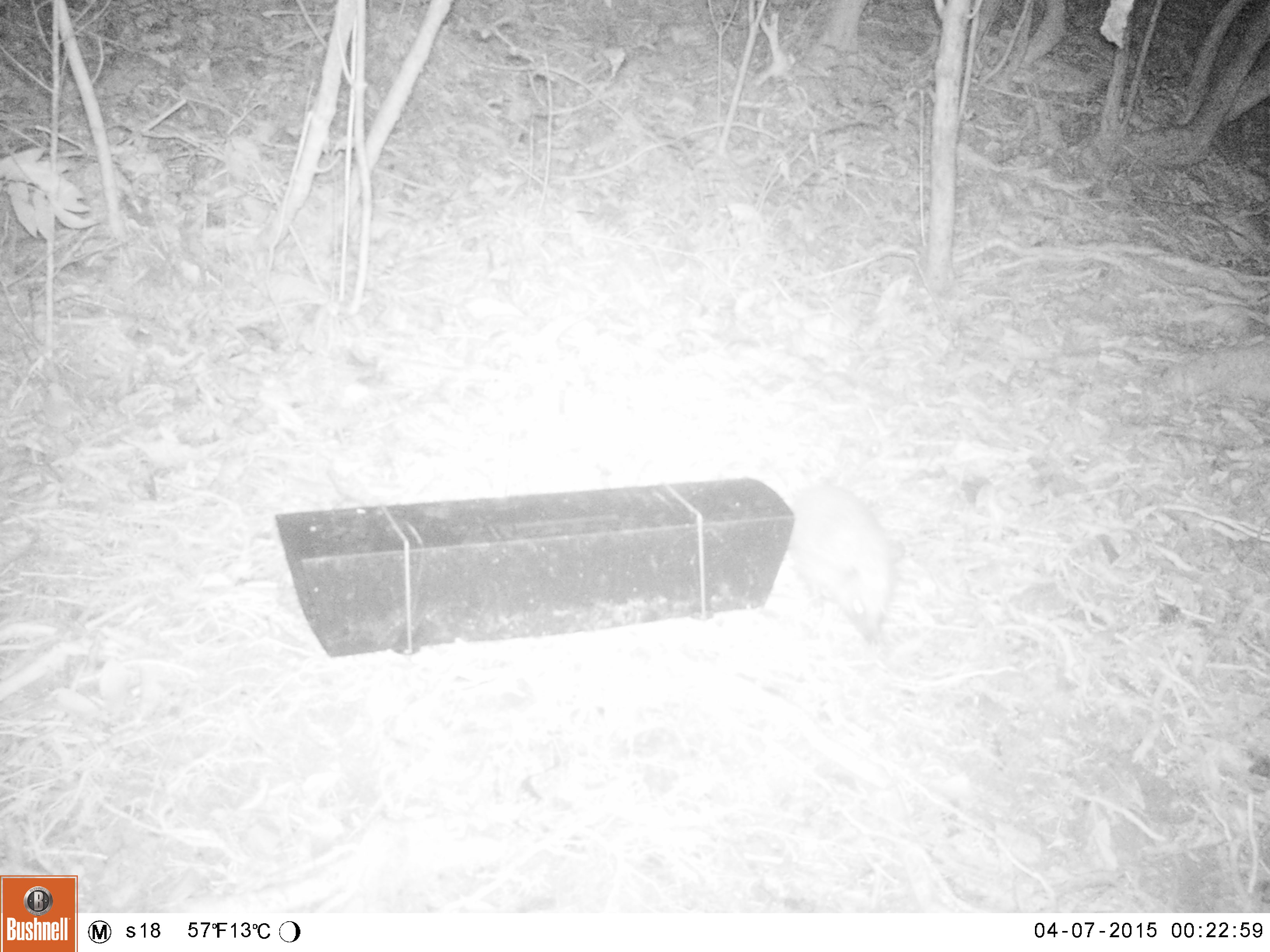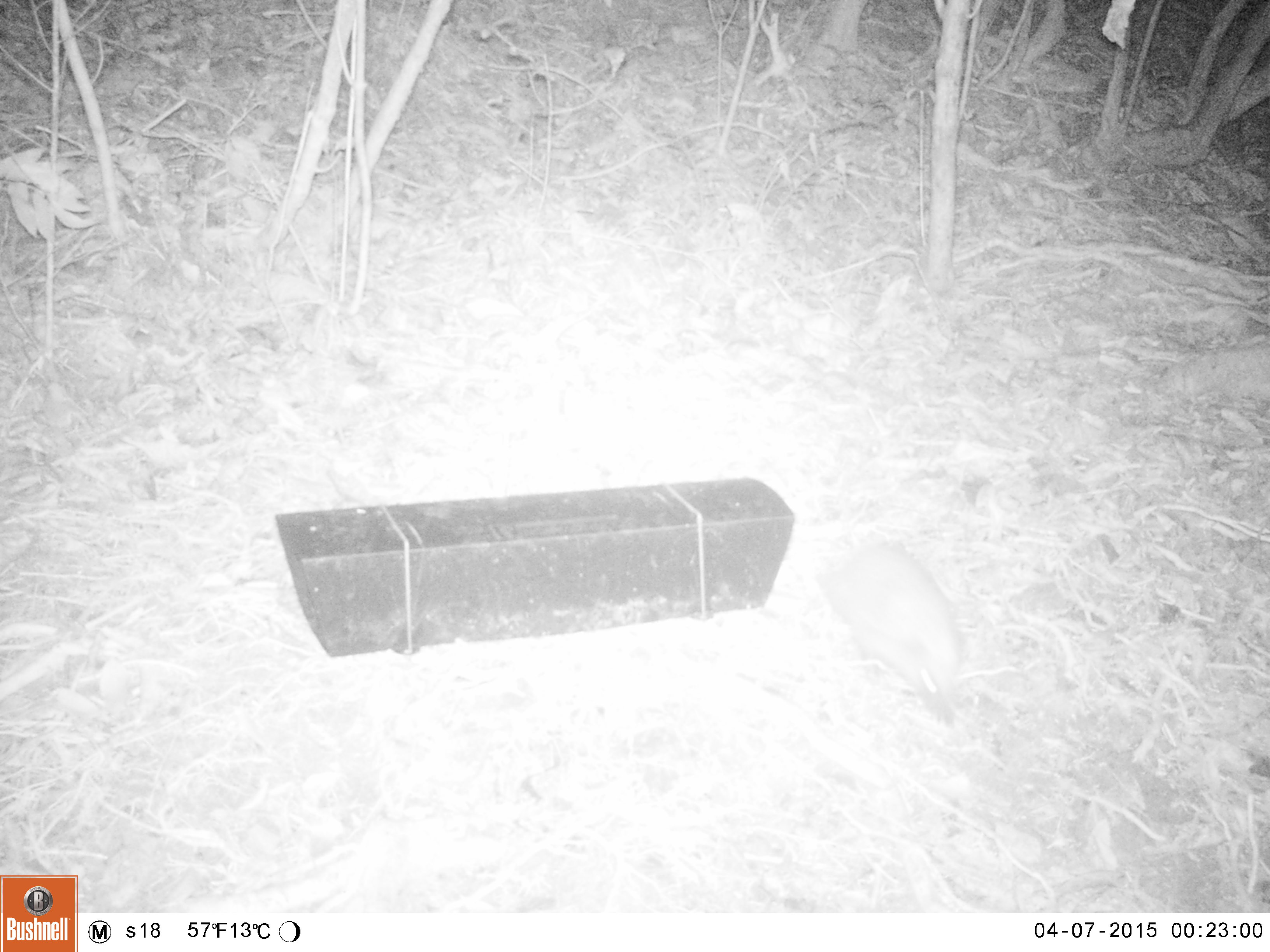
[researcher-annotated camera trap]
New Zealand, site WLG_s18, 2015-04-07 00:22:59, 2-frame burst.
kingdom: Animalia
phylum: Chordata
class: Mammalia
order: Eulipotyphla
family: Erinaceidae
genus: Erinaceus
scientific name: Erinaceus europaeus europaeus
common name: european hedgehog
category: hedgehog